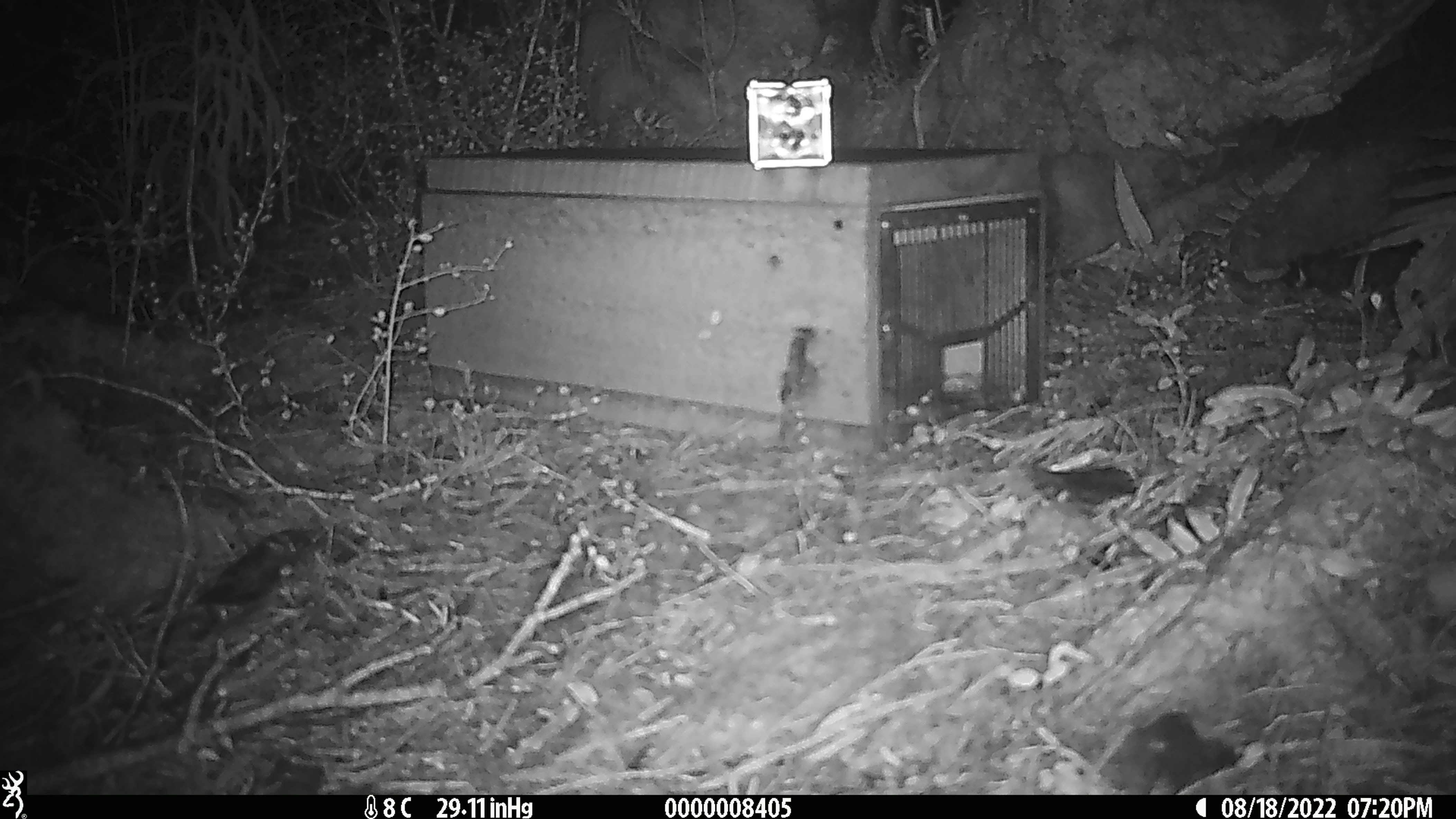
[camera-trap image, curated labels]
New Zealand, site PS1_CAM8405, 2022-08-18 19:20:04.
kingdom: Animalia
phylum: Chordata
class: Mammalia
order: Rodentia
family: Muridae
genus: Mus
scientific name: Mus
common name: mouse